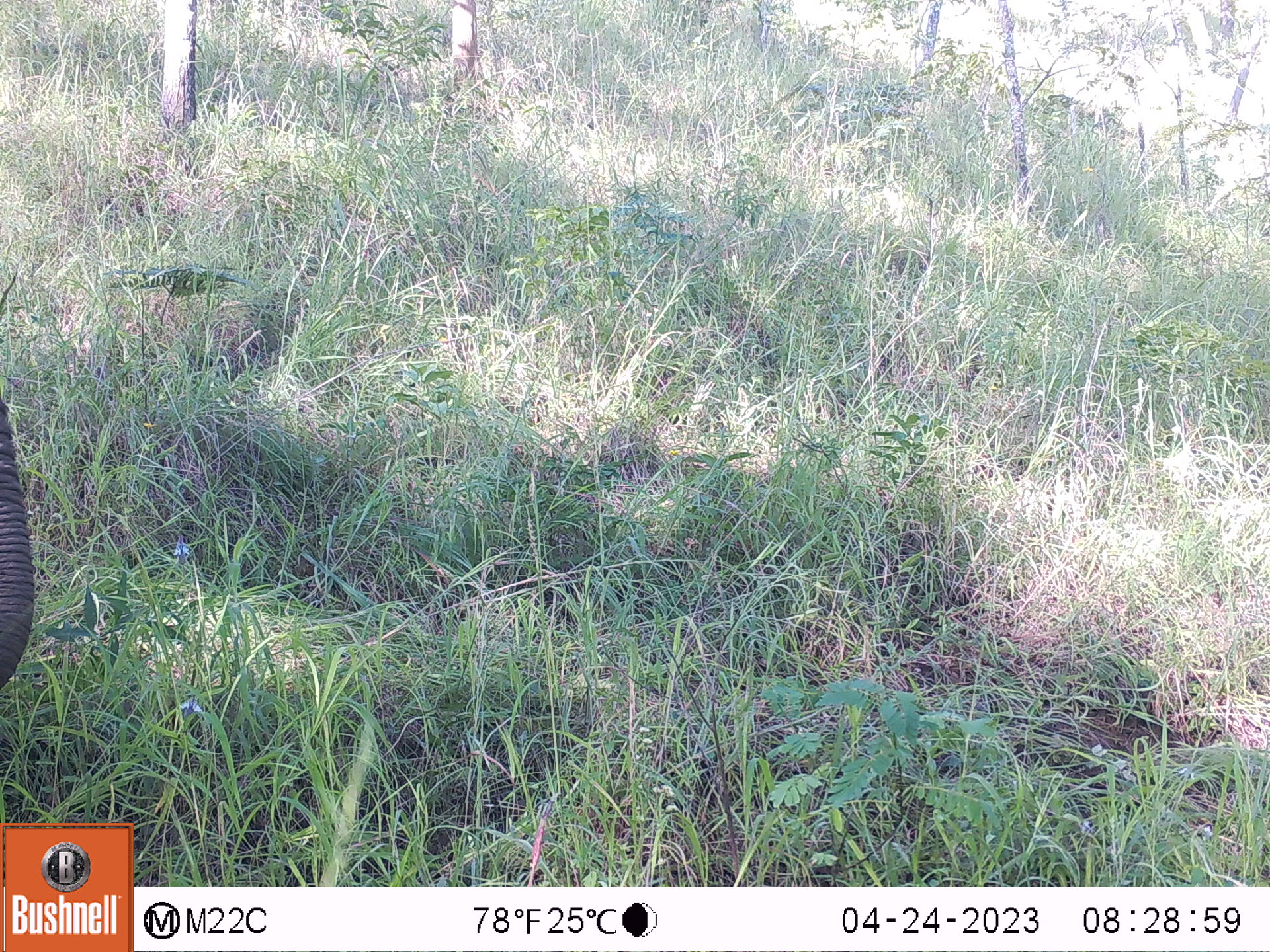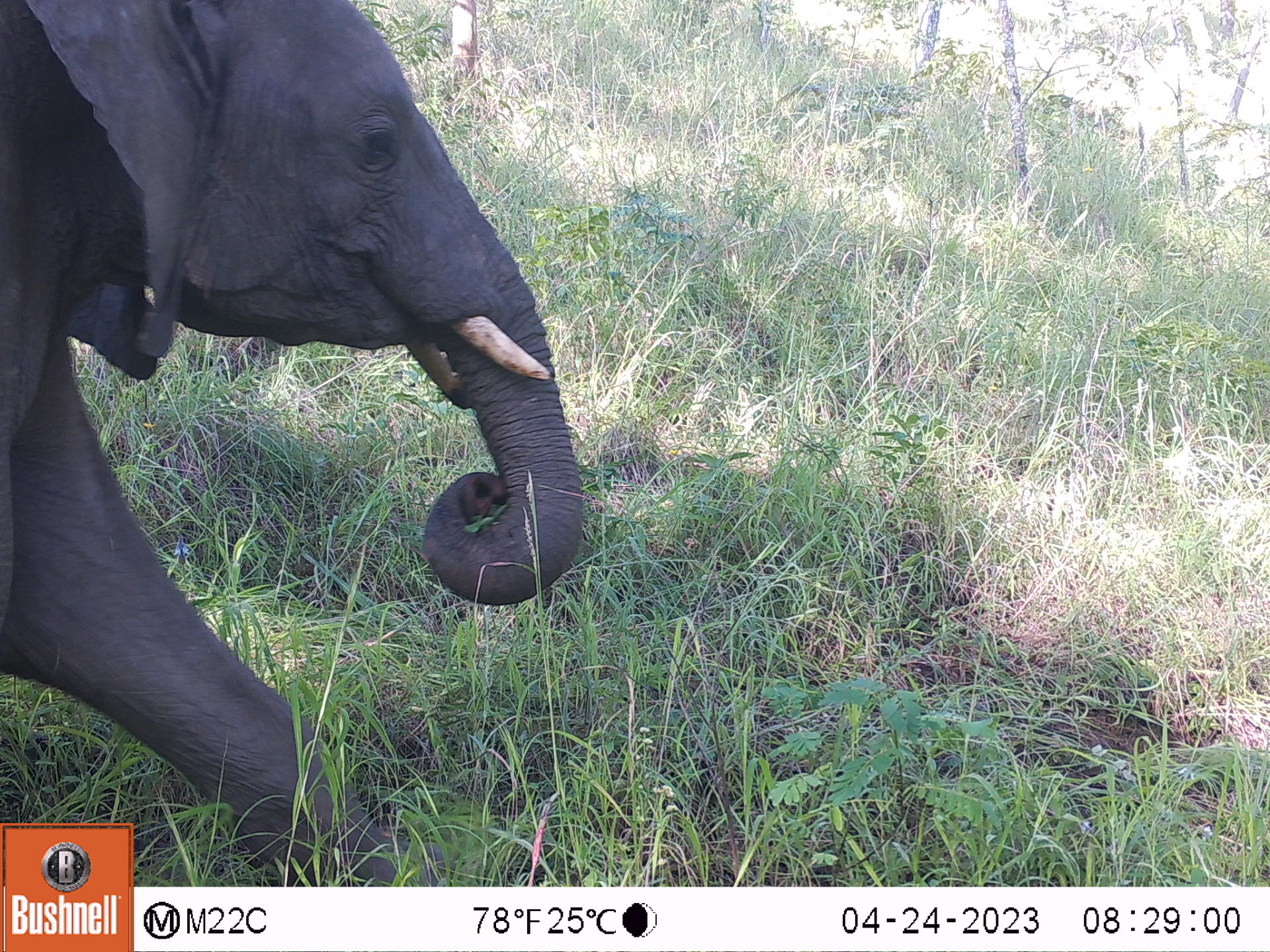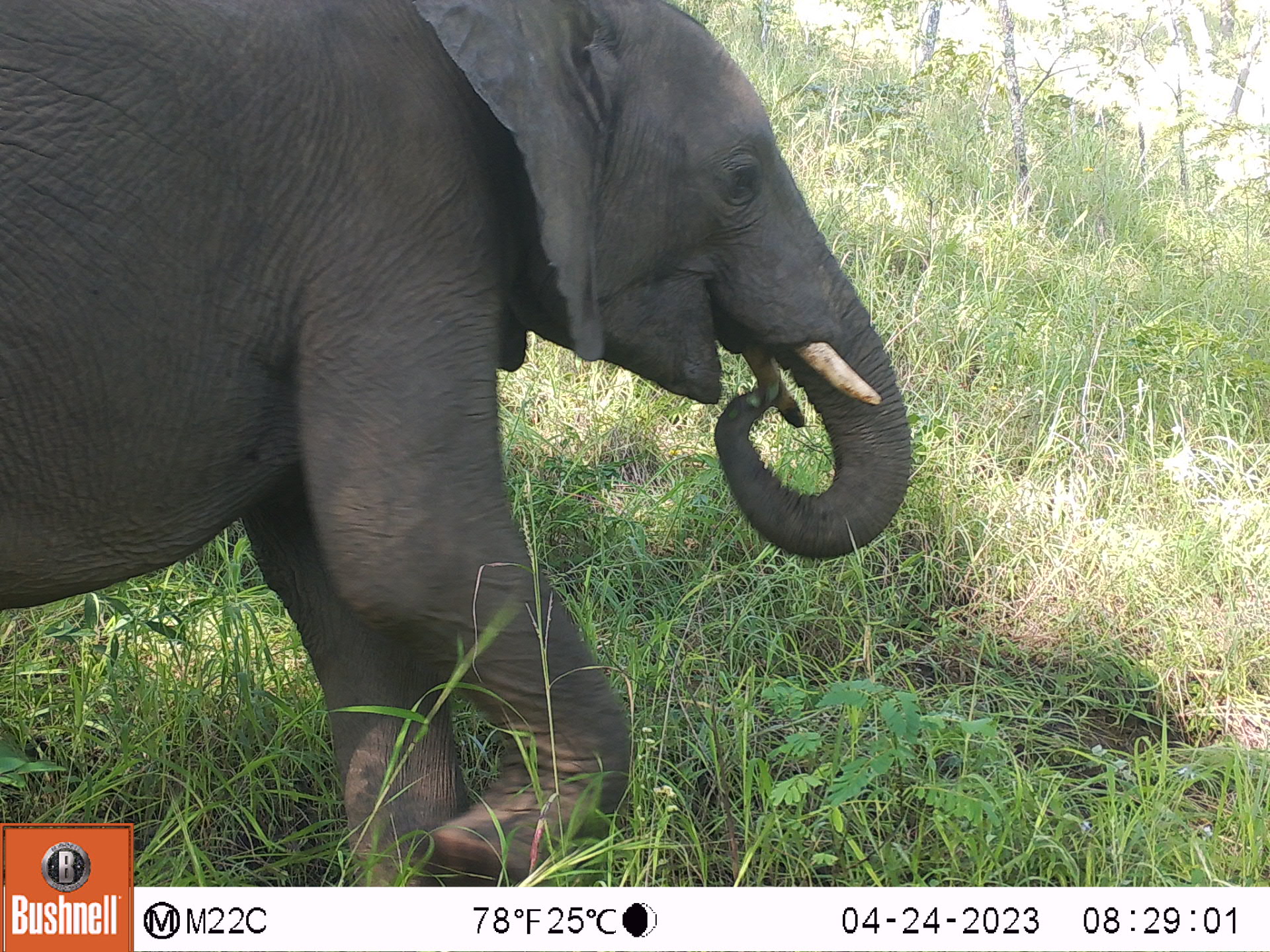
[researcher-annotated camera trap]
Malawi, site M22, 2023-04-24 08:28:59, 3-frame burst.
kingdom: Animalia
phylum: Chordata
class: Mammalia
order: Proboscidea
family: Elephantidae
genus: Loxodonta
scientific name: Loxodonta africana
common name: african savanna elephant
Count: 1.